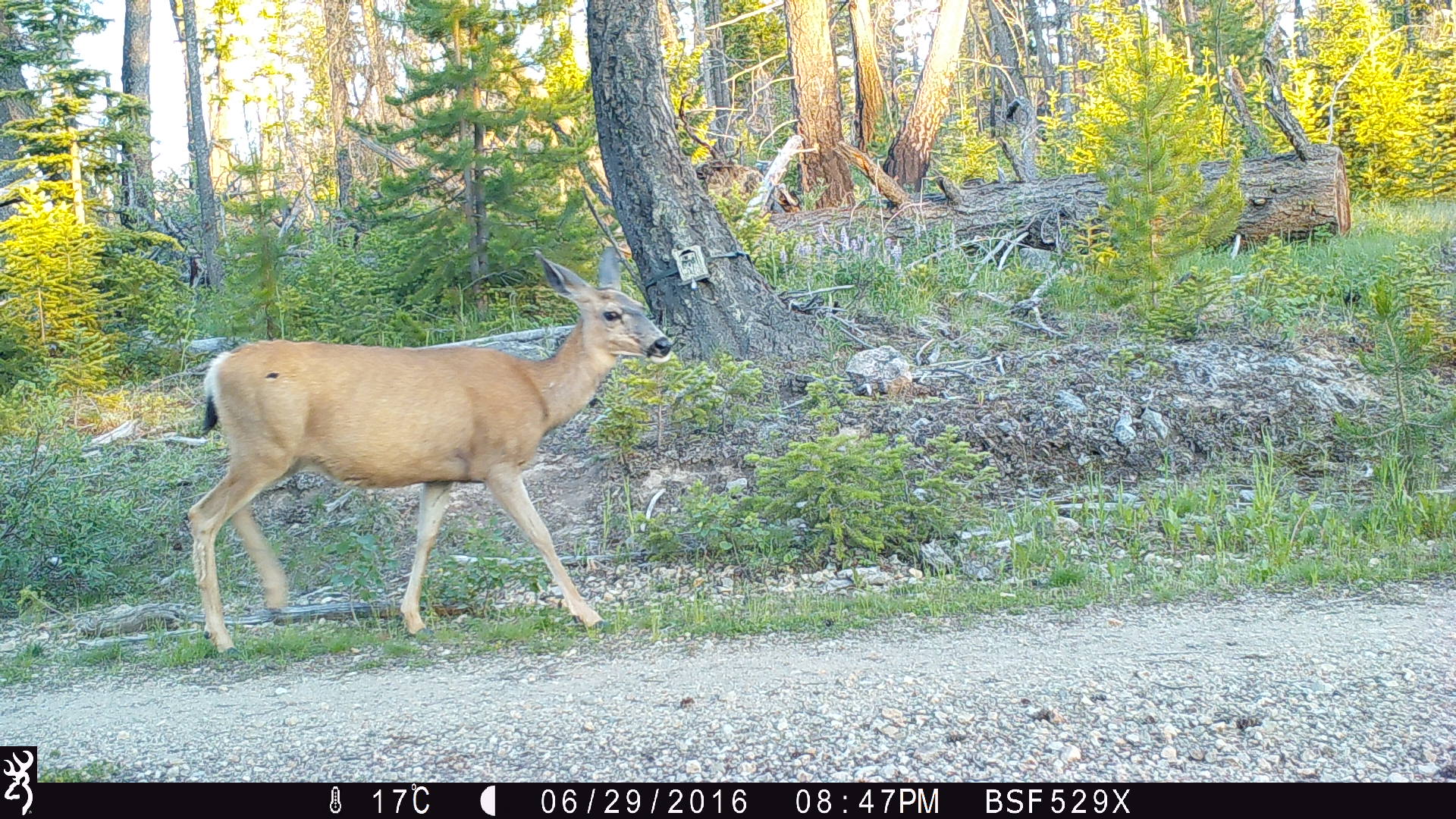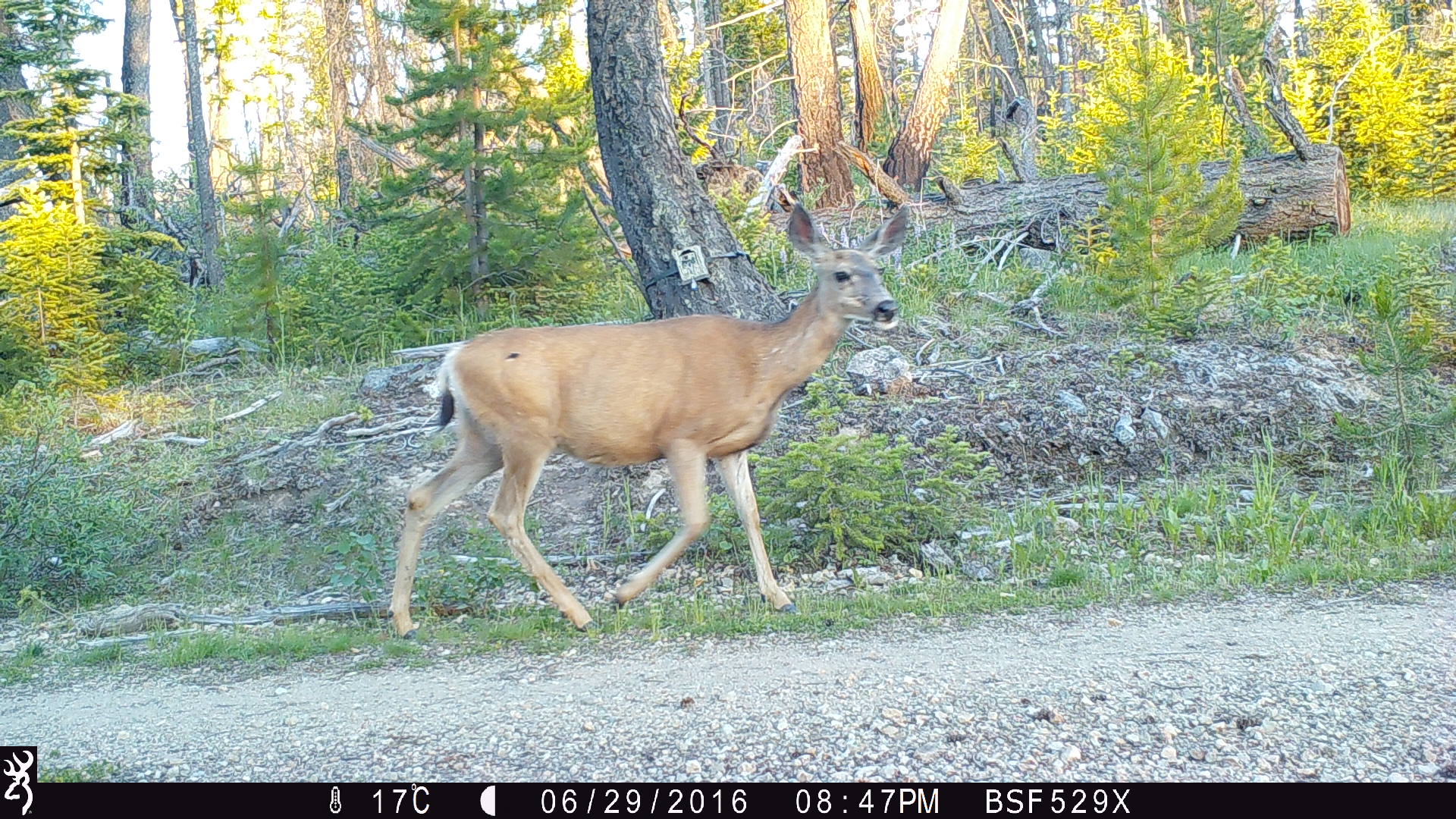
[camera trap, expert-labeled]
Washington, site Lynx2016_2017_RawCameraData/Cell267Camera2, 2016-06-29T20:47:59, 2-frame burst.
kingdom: Animalia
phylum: Chordata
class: Mammalia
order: Artiodactyla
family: Cervidae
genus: Odocoileus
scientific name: Odocoileus hemionus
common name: mule deer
Odocoileus hemionus (mule deer). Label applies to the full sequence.